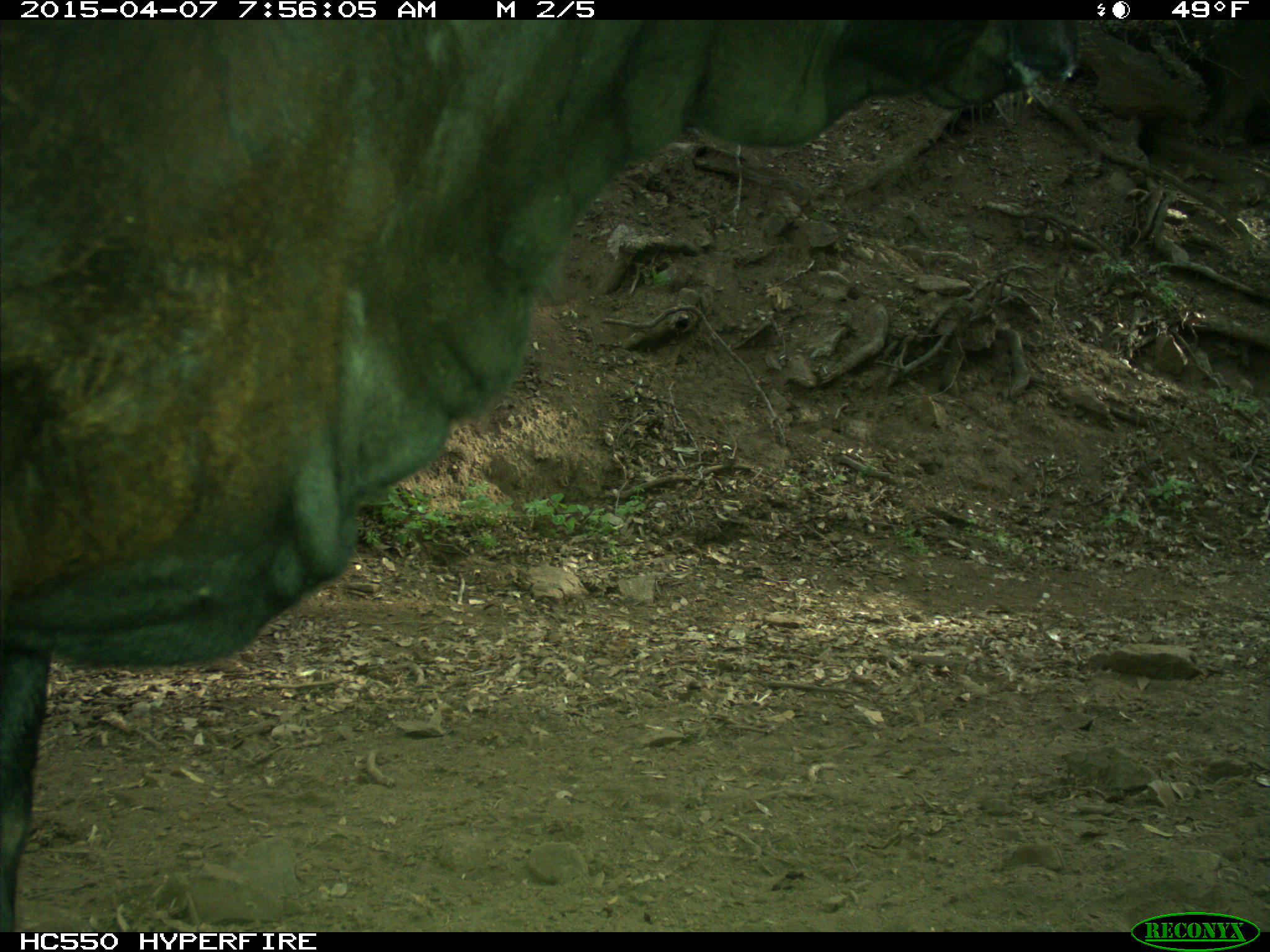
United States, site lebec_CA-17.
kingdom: Animalia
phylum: Chordata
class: Mammalia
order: Artiodactyla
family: Bovidae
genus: Bos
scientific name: Bos taurus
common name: domestic cow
Bos taurus (domestic cow).